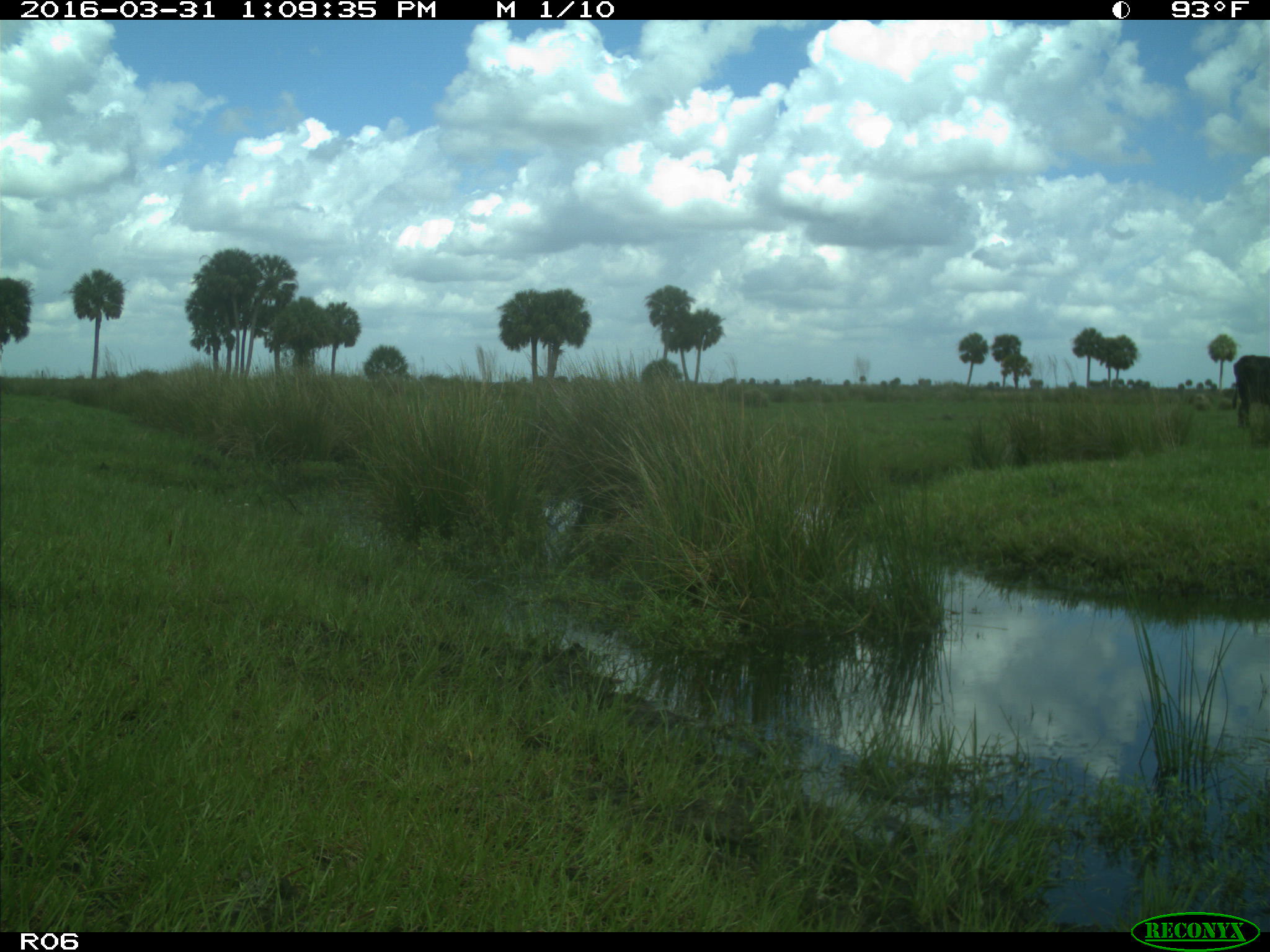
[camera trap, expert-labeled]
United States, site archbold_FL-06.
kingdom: Animalia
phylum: Chordata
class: Mammalia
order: Artiodactyla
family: Bovidae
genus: Bos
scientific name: Bos taurus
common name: domestic cow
Bos taurus (domestic cow).